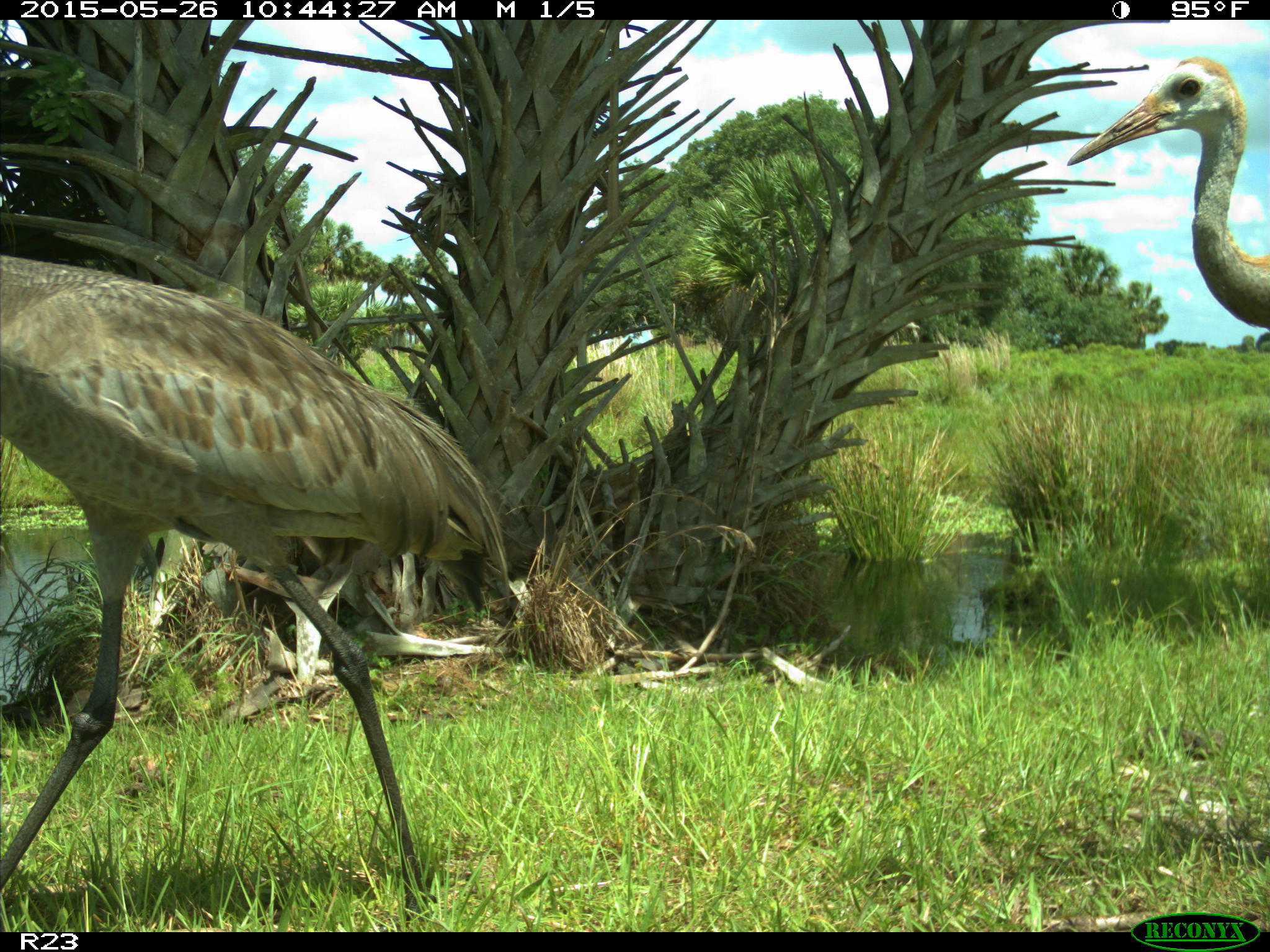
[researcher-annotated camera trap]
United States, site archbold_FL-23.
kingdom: Animalia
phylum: Chordata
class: Mammalia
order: Artiodactyla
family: Bovidae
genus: Bos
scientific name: Bos taurus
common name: domestic cow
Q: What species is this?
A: Bos taurus (domestic cow).